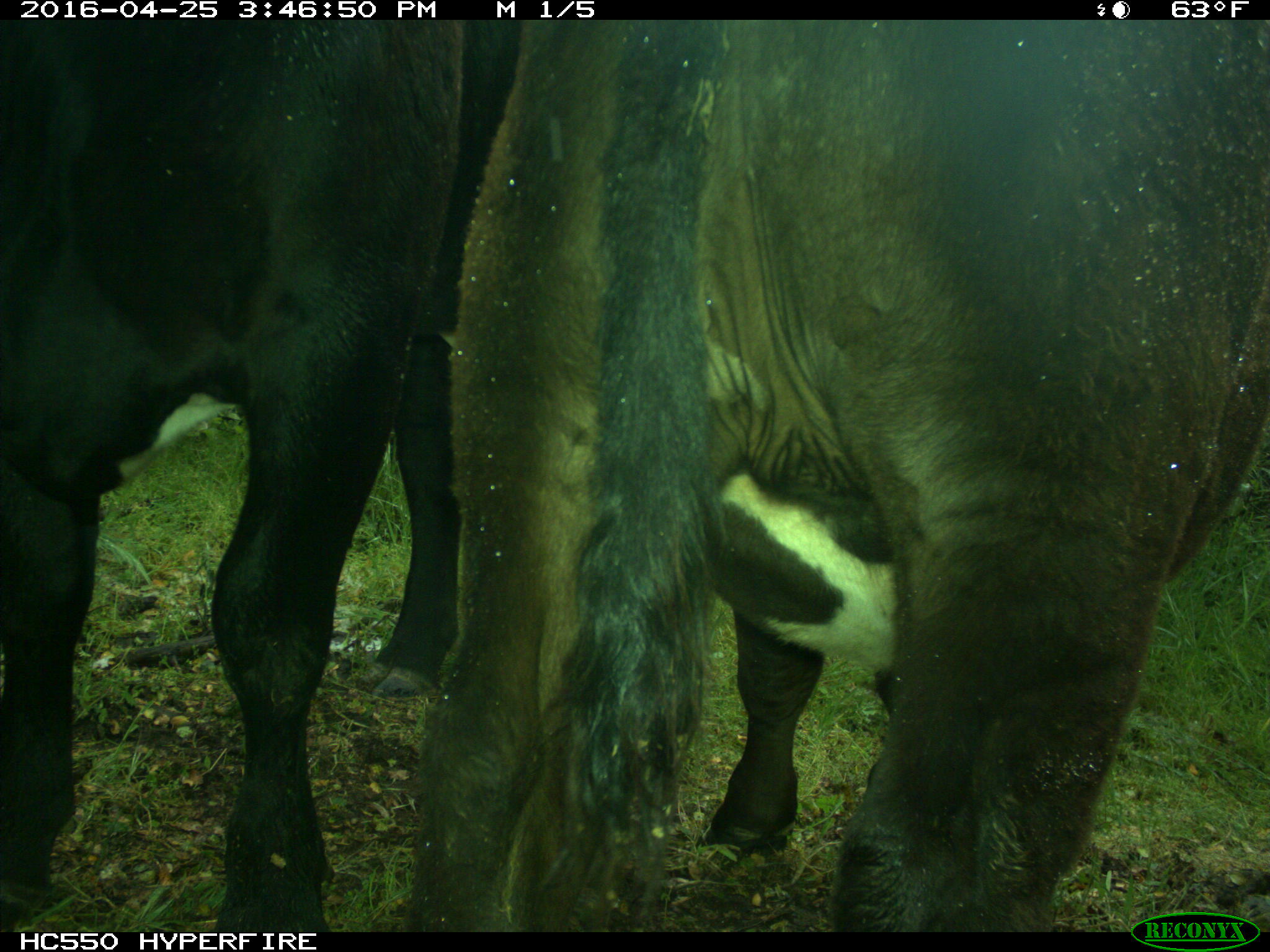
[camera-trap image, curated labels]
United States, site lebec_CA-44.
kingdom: Animalia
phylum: Chordata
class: Mammalia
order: Artiodactyla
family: Bovidae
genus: Bos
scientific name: Bos taurus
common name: domestic cow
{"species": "Bos taurus (domestic cow)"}